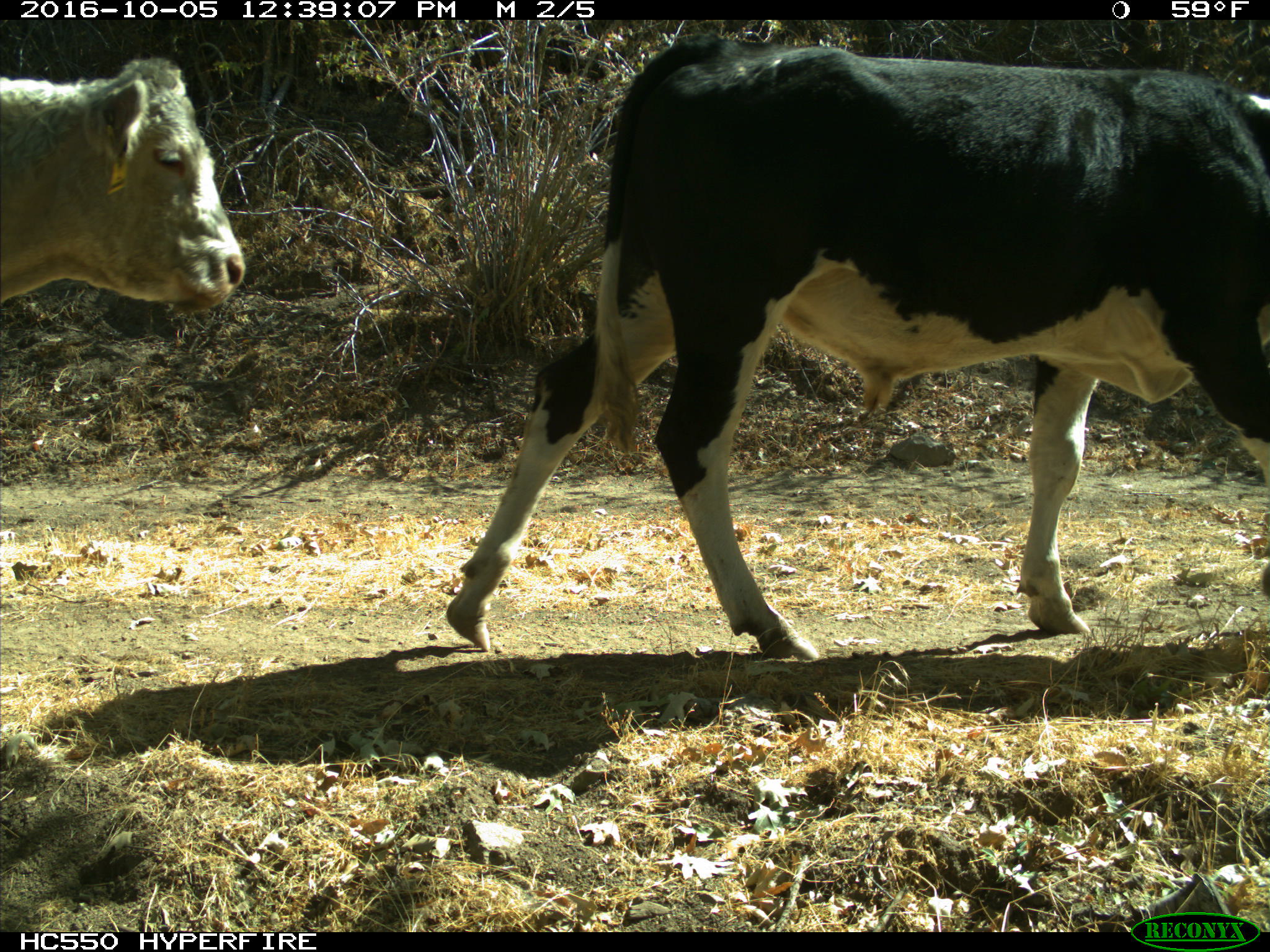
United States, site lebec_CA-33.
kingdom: Animalia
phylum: Chordata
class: Mammalia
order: Artiodactyla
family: Bovidae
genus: Bos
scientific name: Bos taurus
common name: domestic cow